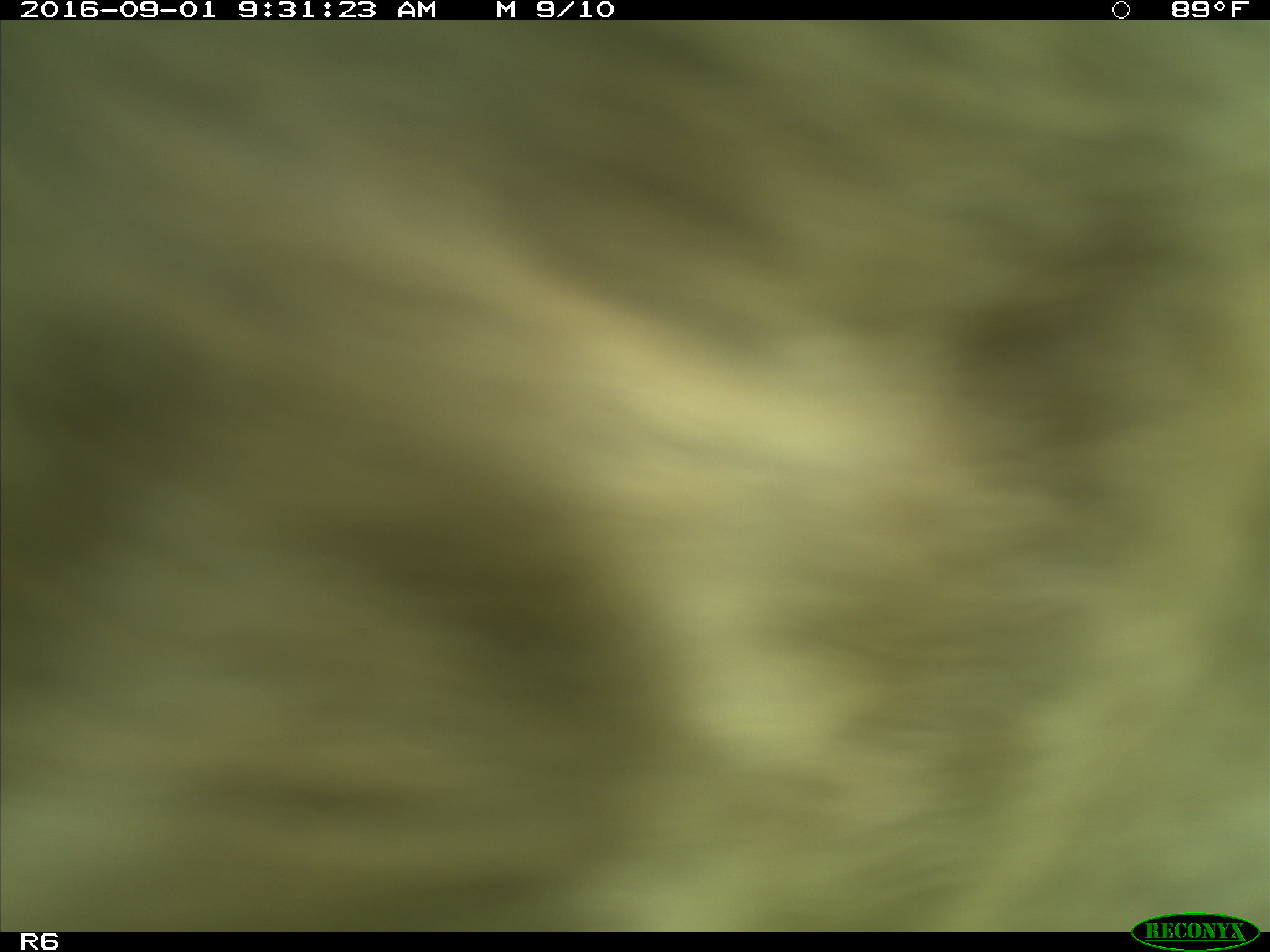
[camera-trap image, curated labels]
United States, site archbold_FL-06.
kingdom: Animalia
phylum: Chordata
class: Mammalia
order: Artiodactyla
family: Bovidae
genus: Bos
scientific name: Bos taurus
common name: domestic cow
Bos taurus (domestic cow).